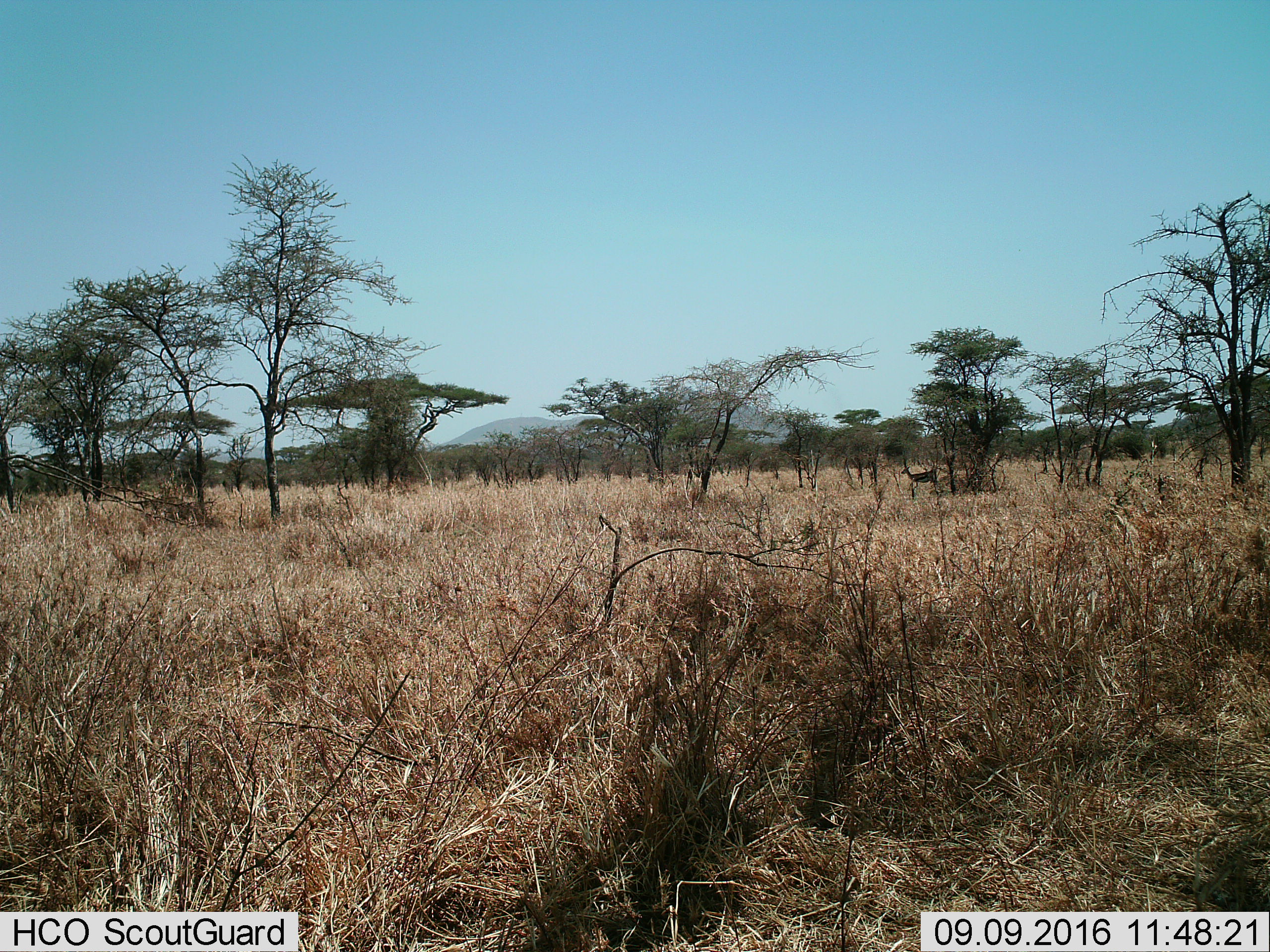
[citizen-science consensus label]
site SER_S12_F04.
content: unidentified animal